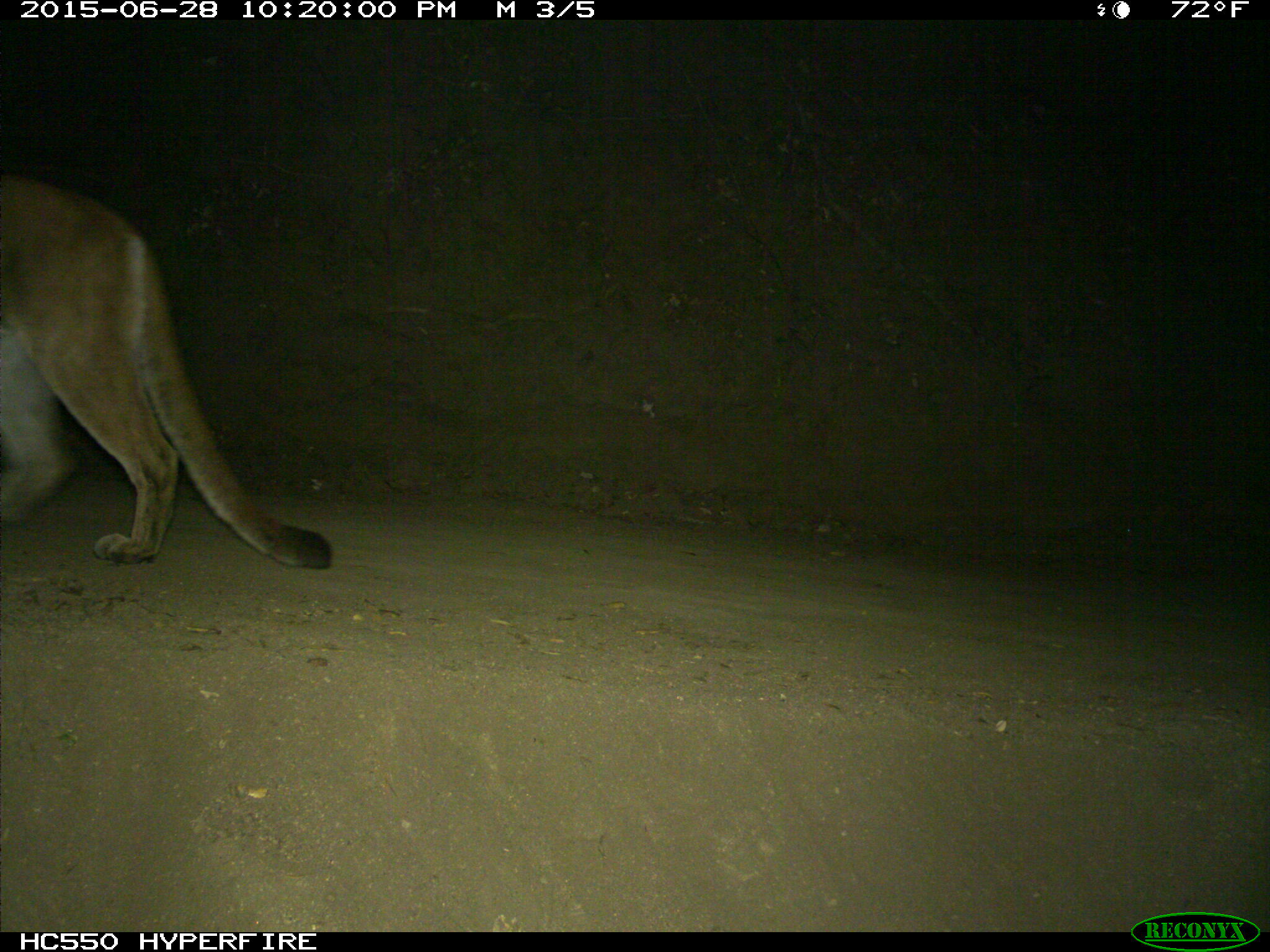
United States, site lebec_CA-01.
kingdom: Animalia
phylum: Chordata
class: Mammalia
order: Carnivora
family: Felidae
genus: Puma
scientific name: Puma concolor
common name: mountain lion